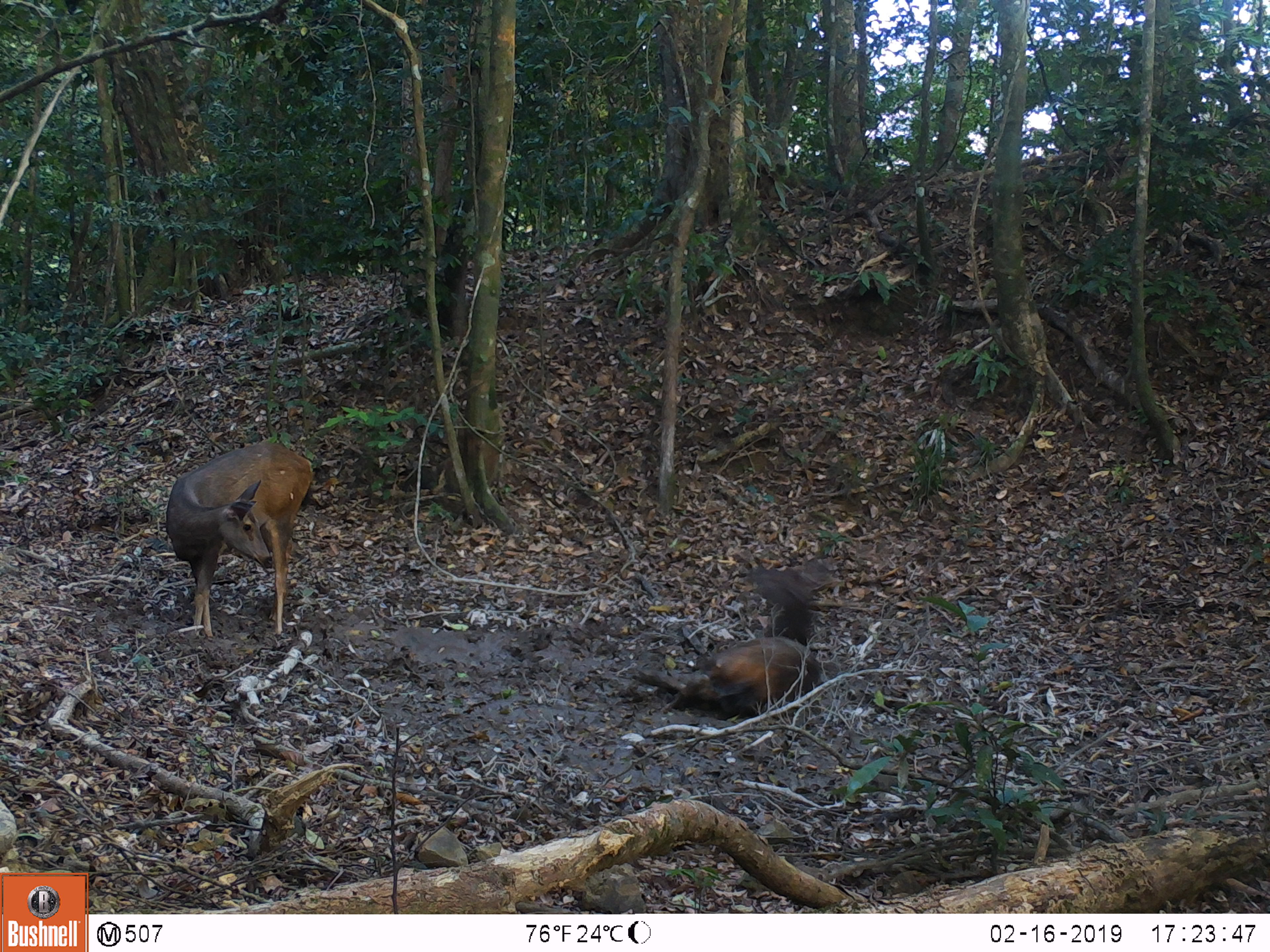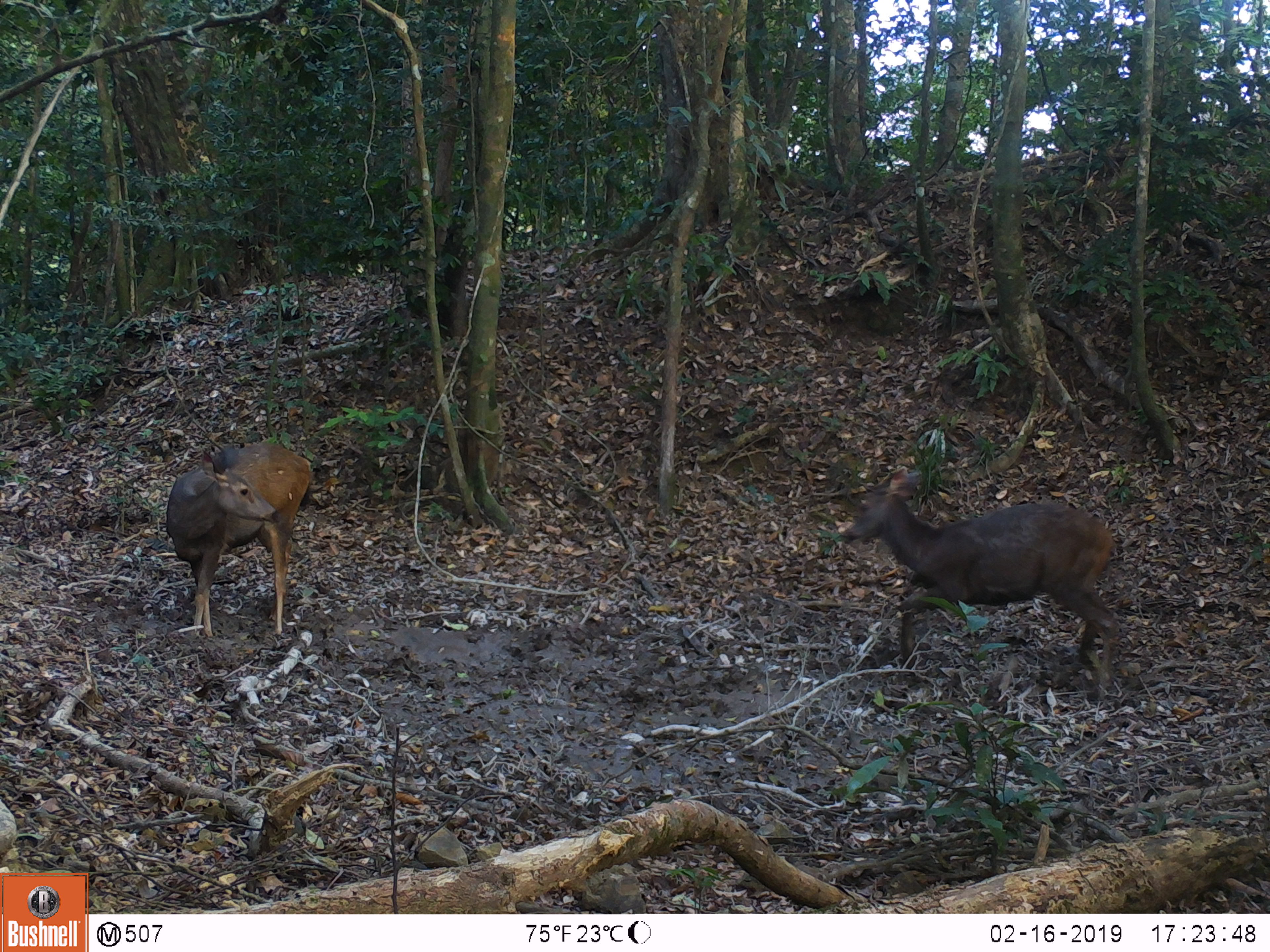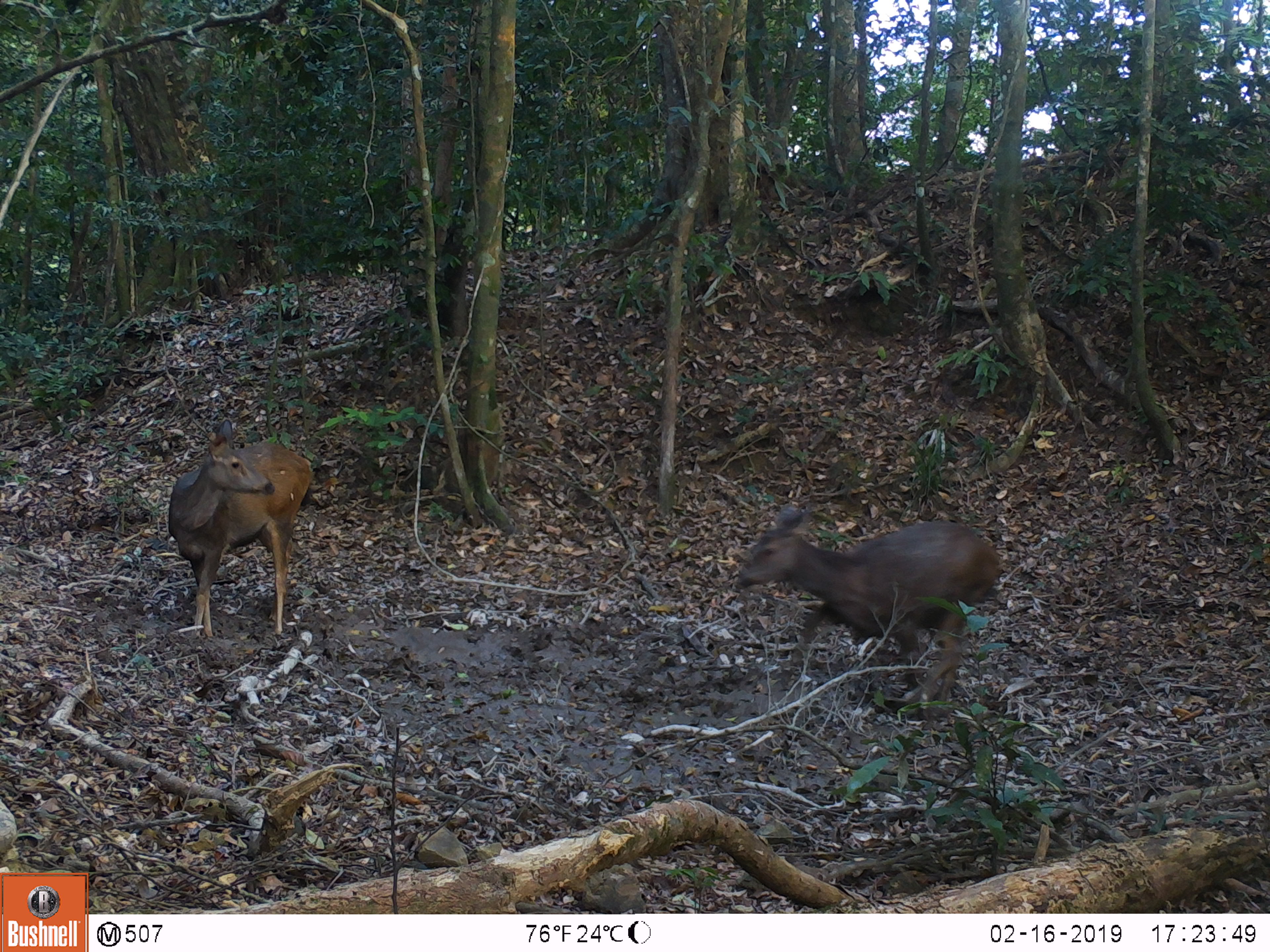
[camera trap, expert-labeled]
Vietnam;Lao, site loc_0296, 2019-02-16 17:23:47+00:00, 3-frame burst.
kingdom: Animalia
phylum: Chordata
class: Mammalia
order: Artiodactyla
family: Cervidae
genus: Rusa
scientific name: Rusa unicolor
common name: sambar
Sambar (Rusa unicolor). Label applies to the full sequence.